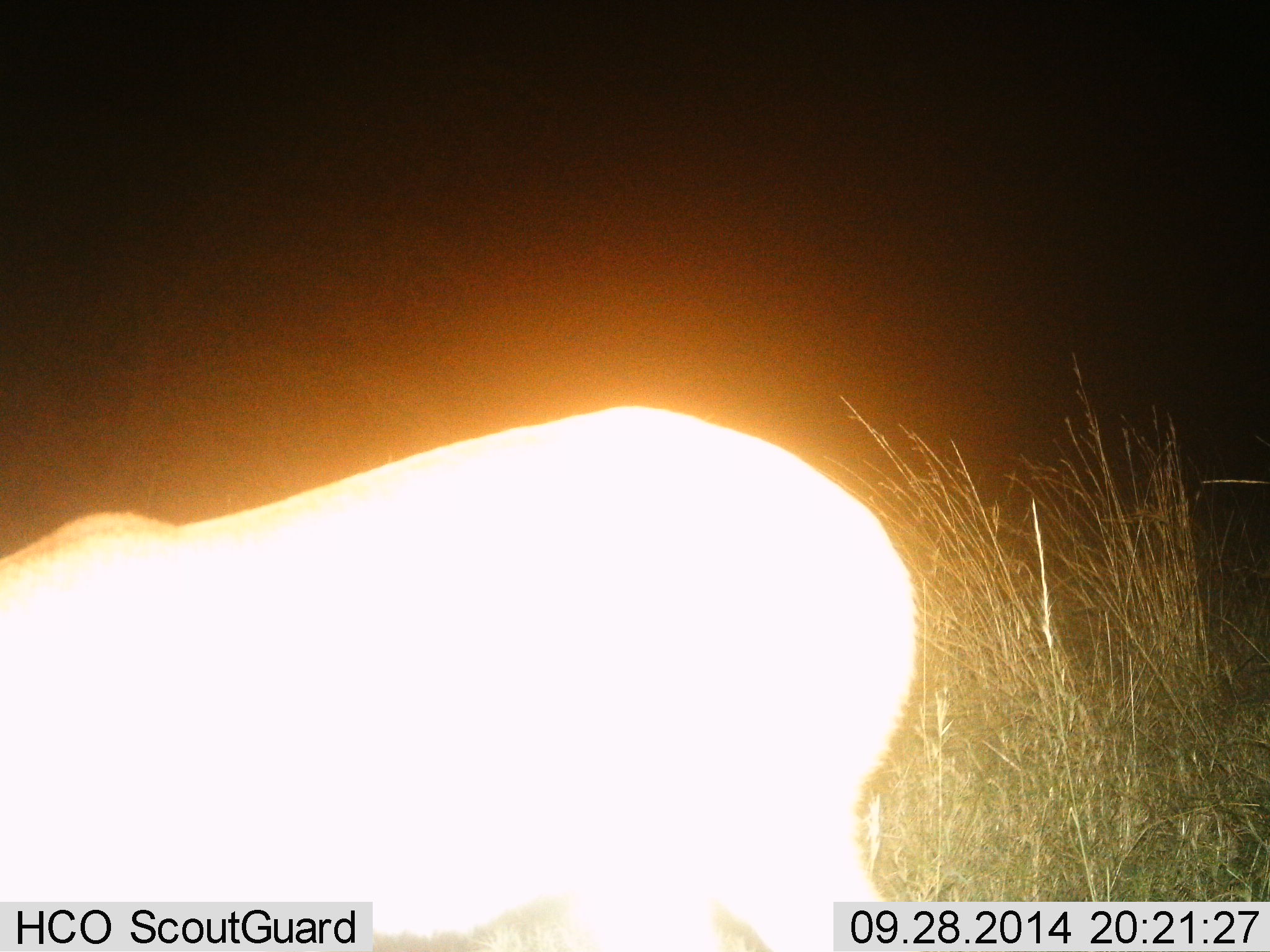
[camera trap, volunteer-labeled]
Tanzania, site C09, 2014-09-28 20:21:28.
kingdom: Animalia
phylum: Chordata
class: Mammalia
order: Artiodactyla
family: Bovidae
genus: Redunca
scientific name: Redunca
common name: reedbuck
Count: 1.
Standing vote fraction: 75%.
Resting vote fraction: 0%.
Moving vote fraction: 0%.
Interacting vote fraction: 0%.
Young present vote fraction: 0%.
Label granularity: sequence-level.